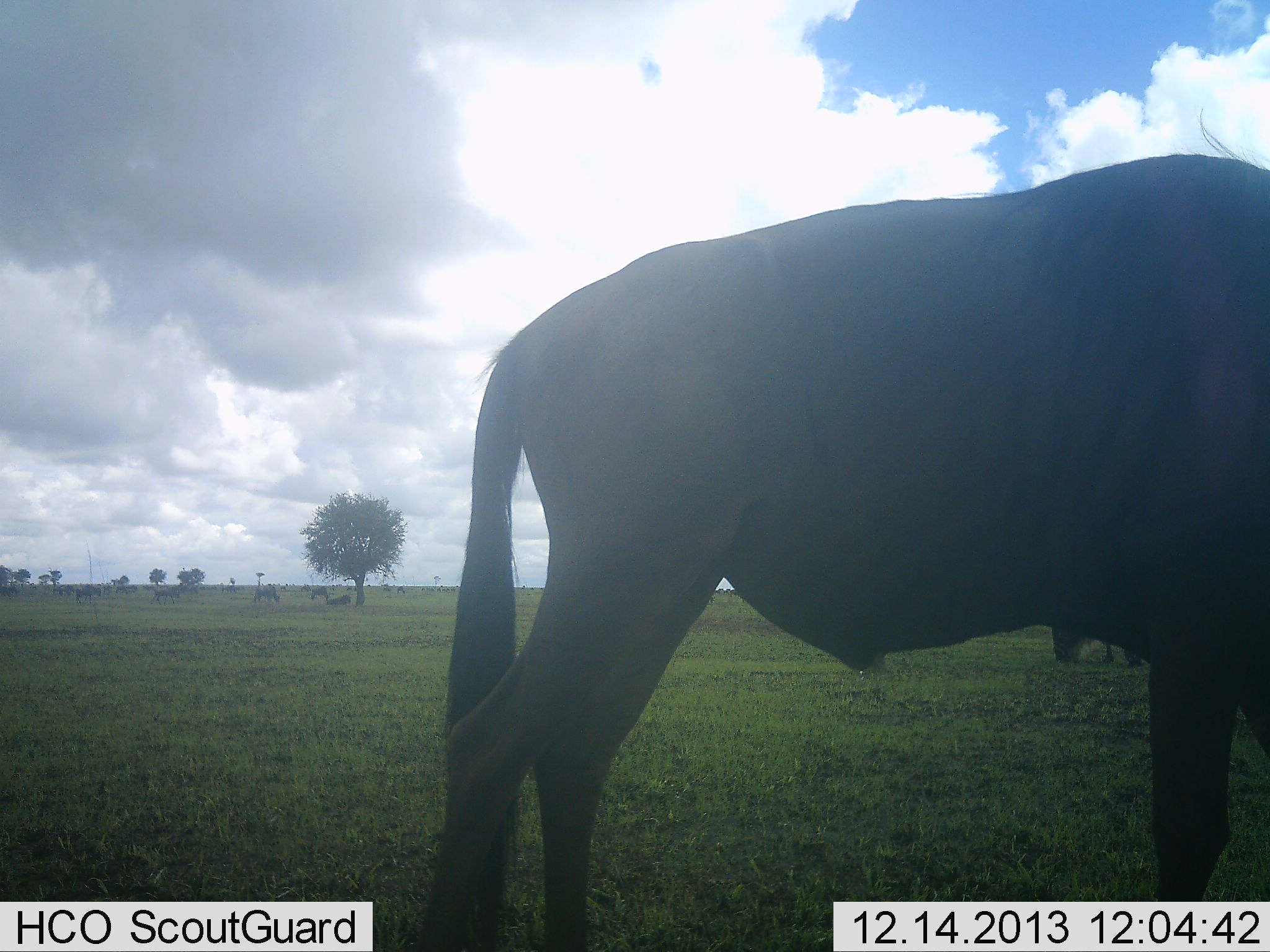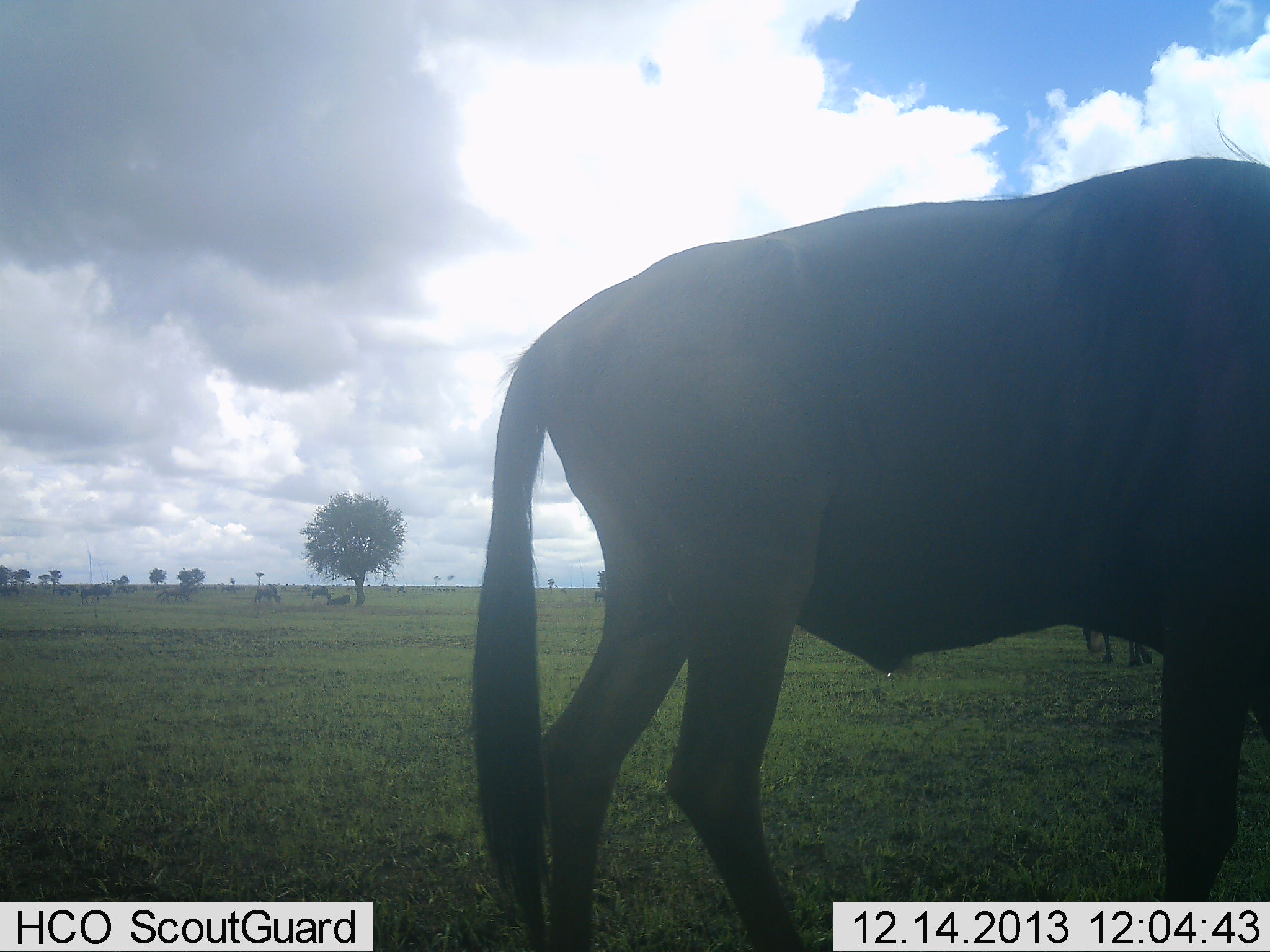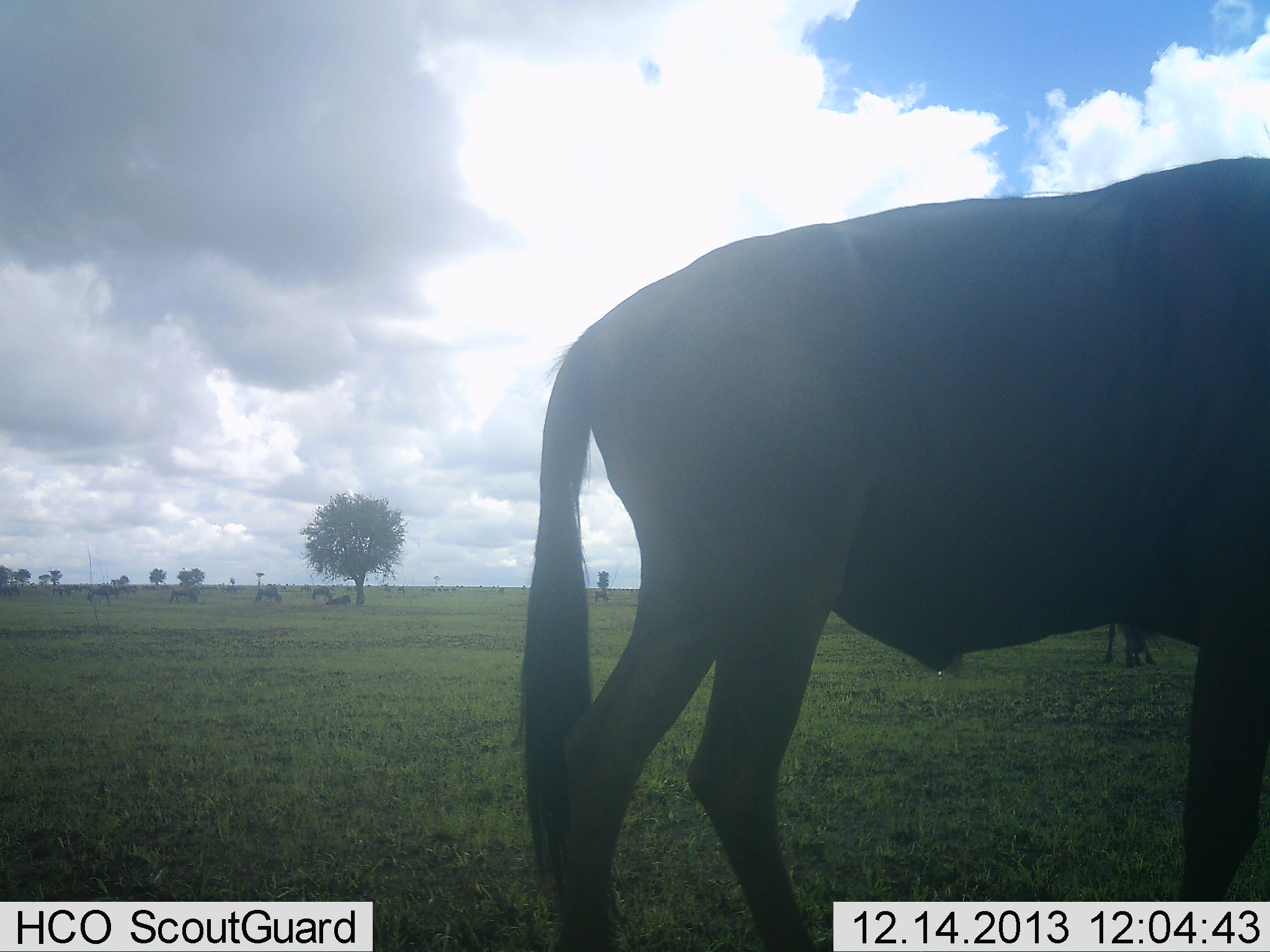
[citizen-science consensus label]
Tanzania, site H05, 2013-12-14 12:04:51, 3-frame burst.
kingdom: Animalia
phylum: Chordata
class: Mammalia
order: Artiodactyla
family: Bovidae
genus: Connochaetes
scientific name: Connochaetes taurinus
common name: blue wildebeest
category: wildebeest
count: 4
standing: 50%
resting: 10%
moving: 50%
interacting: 0%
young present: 0%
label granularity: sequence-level